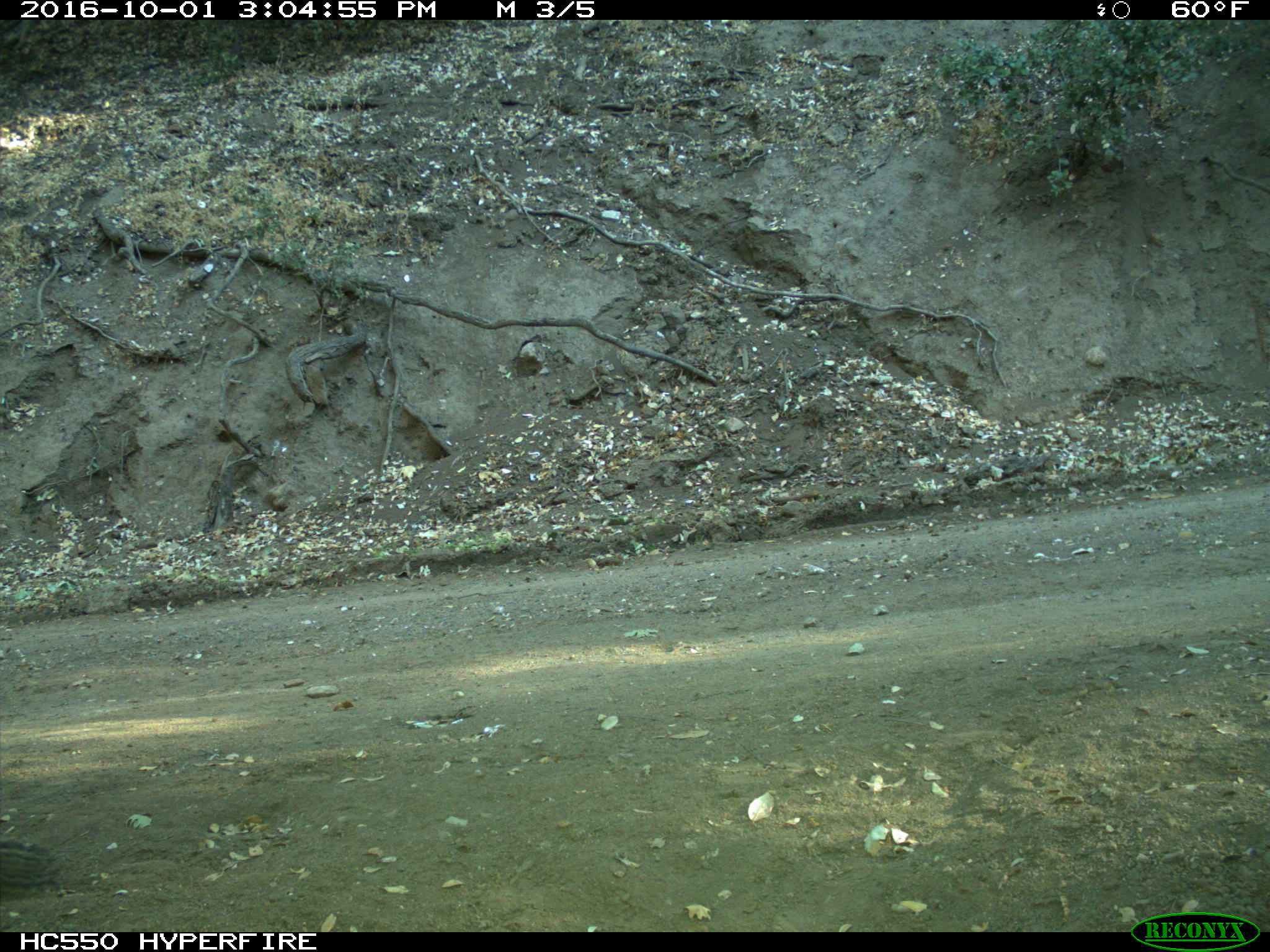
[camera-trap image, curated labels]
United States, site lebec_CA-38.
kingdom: Animalia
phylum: Chordata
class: Mammalia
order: Rodentia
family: Sciuridae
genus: Otospermophilus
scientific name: Otospermophilus beecheyi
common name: california ground squirrel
Otospermophilus beecheyi (california ground squirrel).